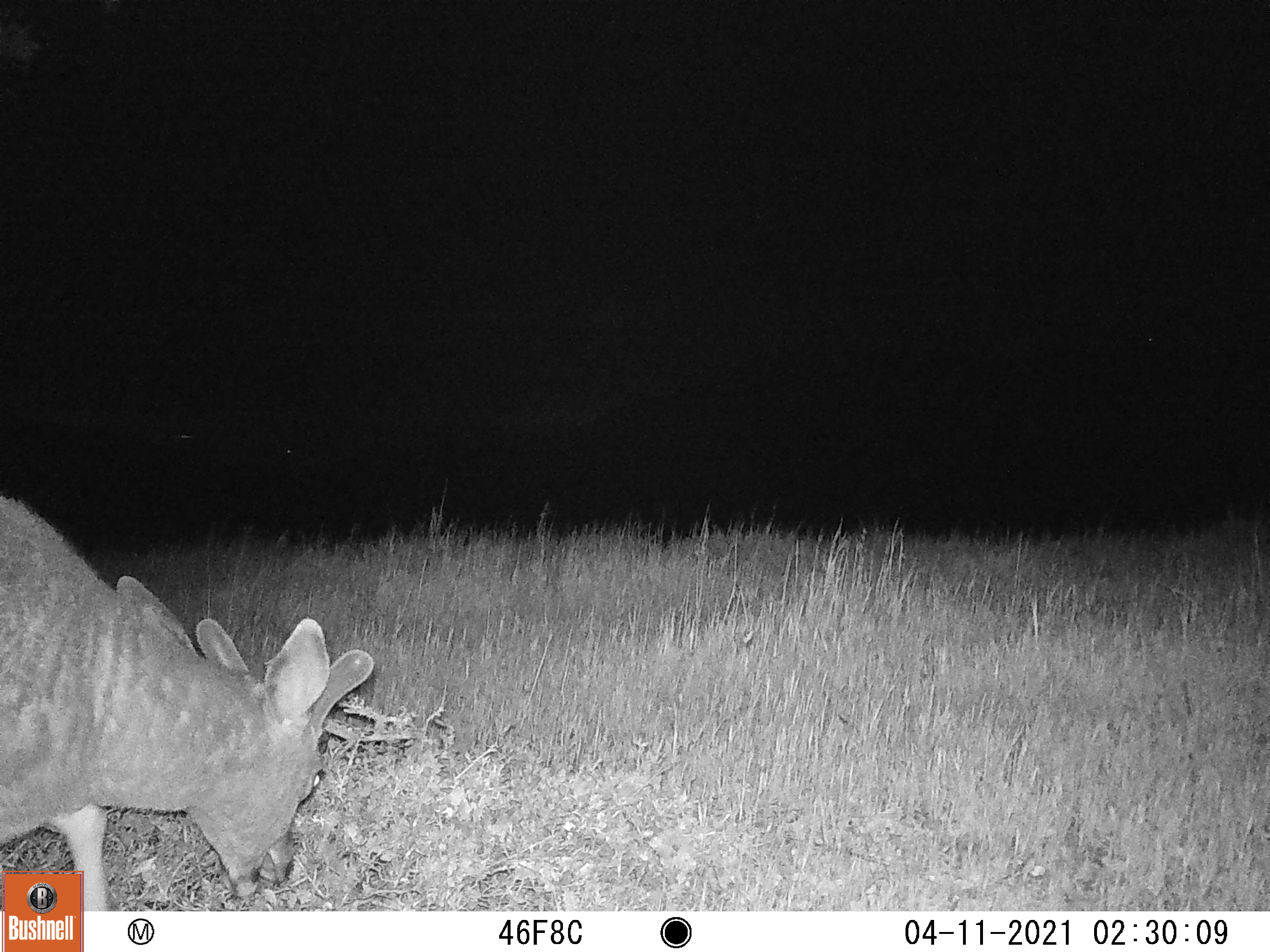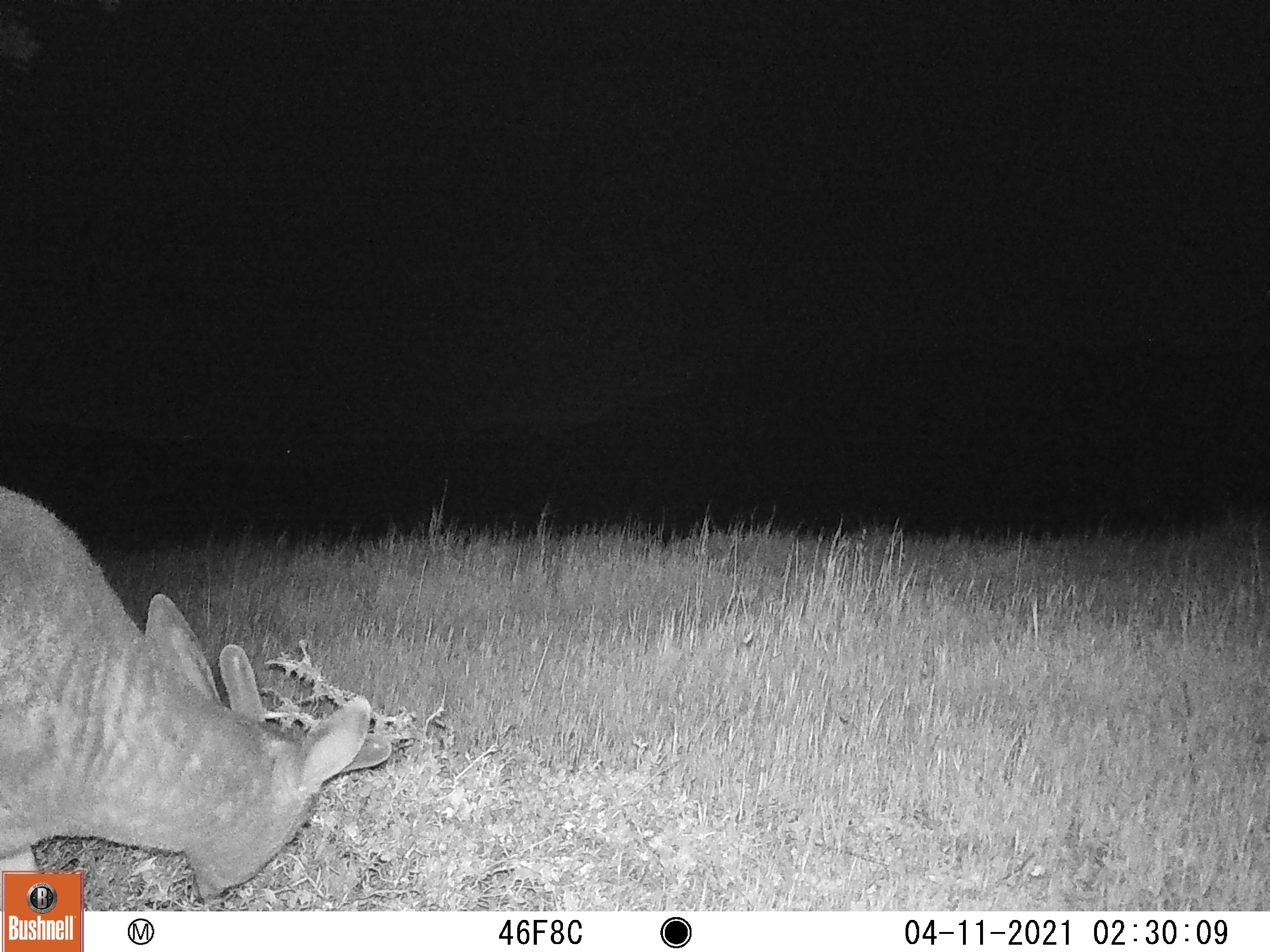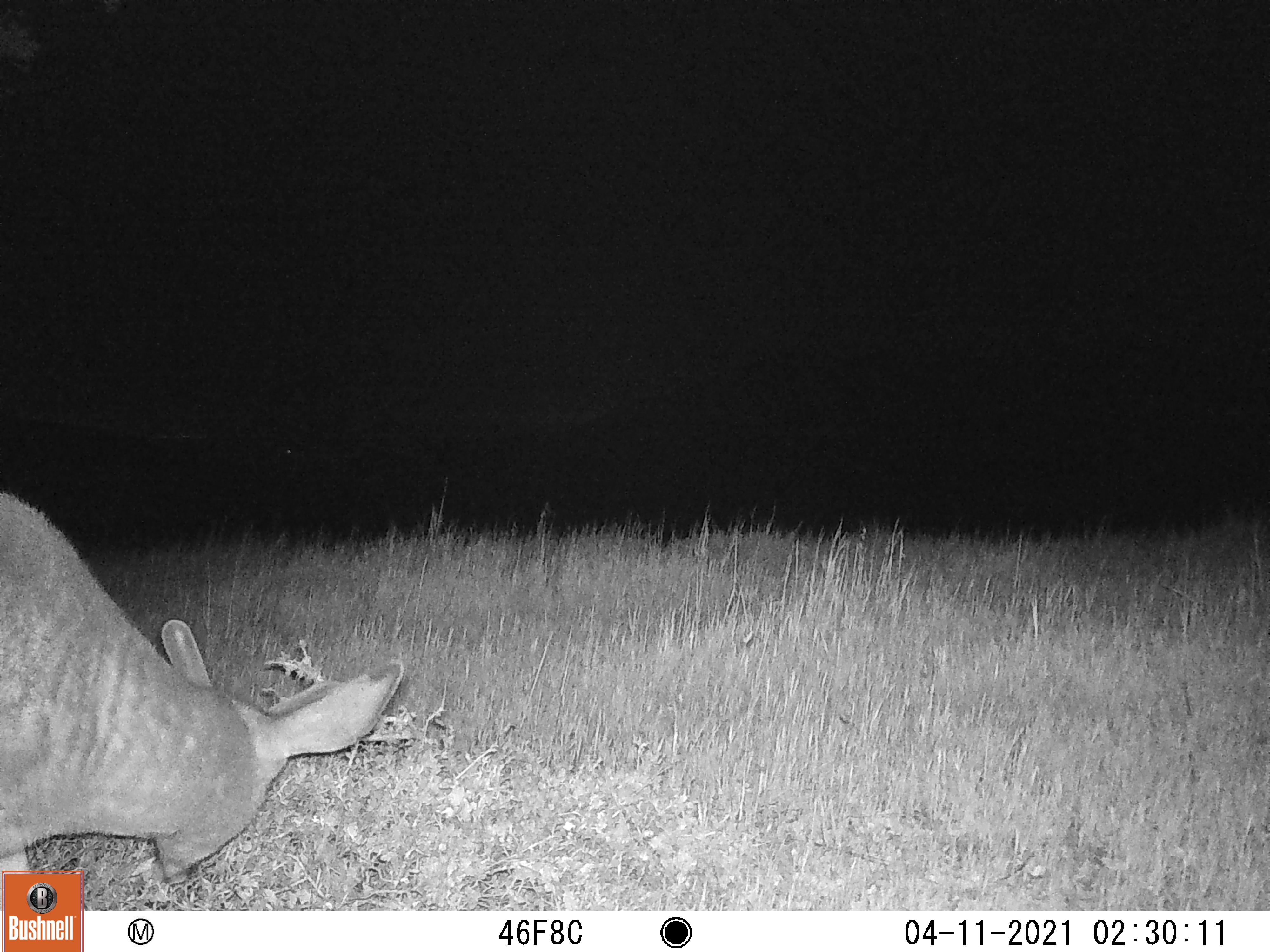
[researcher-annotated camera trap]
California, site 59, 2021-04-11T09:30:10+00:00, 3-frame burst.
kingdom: Animalia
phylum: Chordata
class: Mammalia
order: Artiodactyla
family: Cervidae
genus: Odocoileus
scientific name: Odocoileus hemionus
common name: mule deer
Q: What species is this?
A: Mule deer (Odocoileus hemionus).